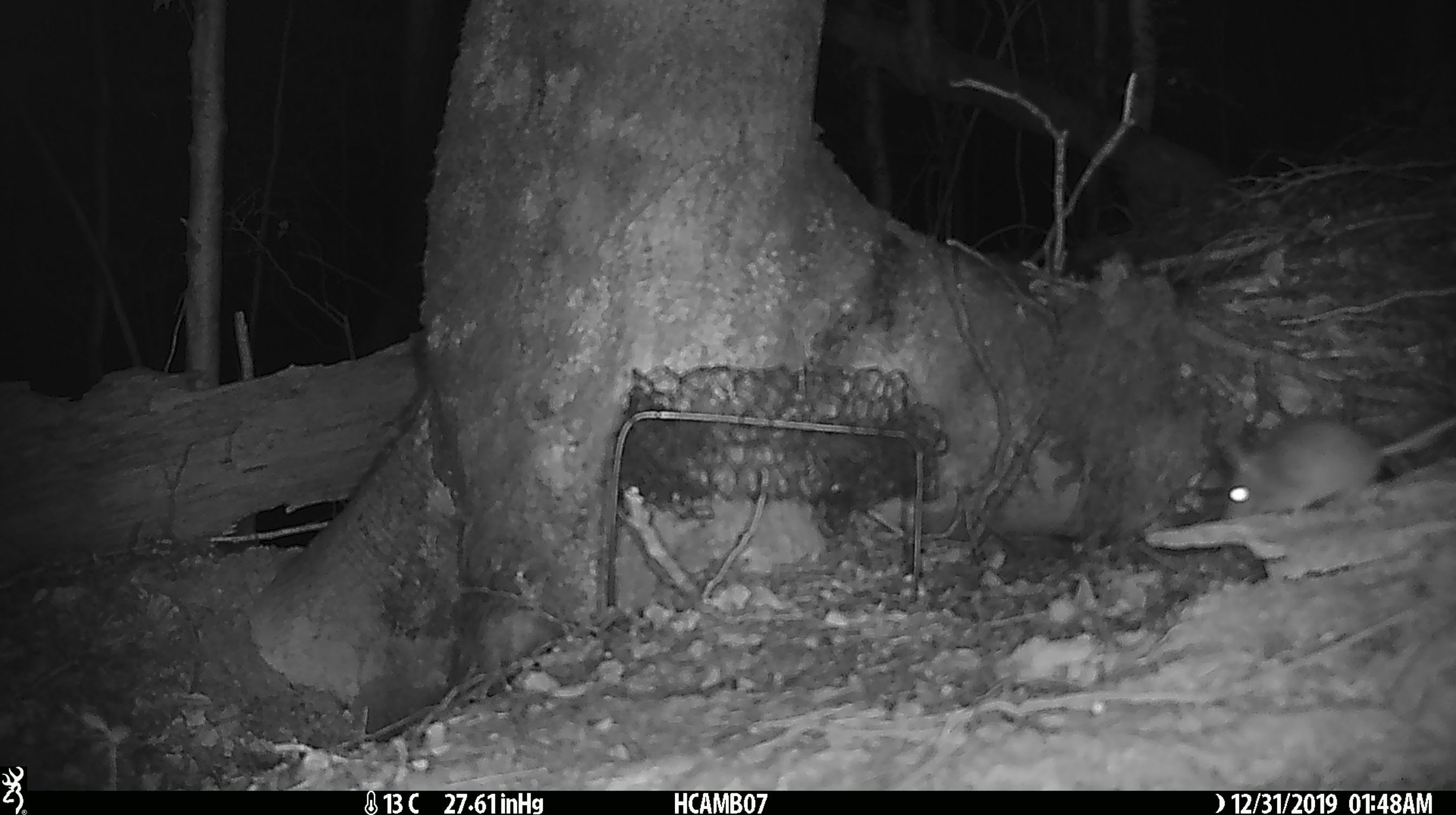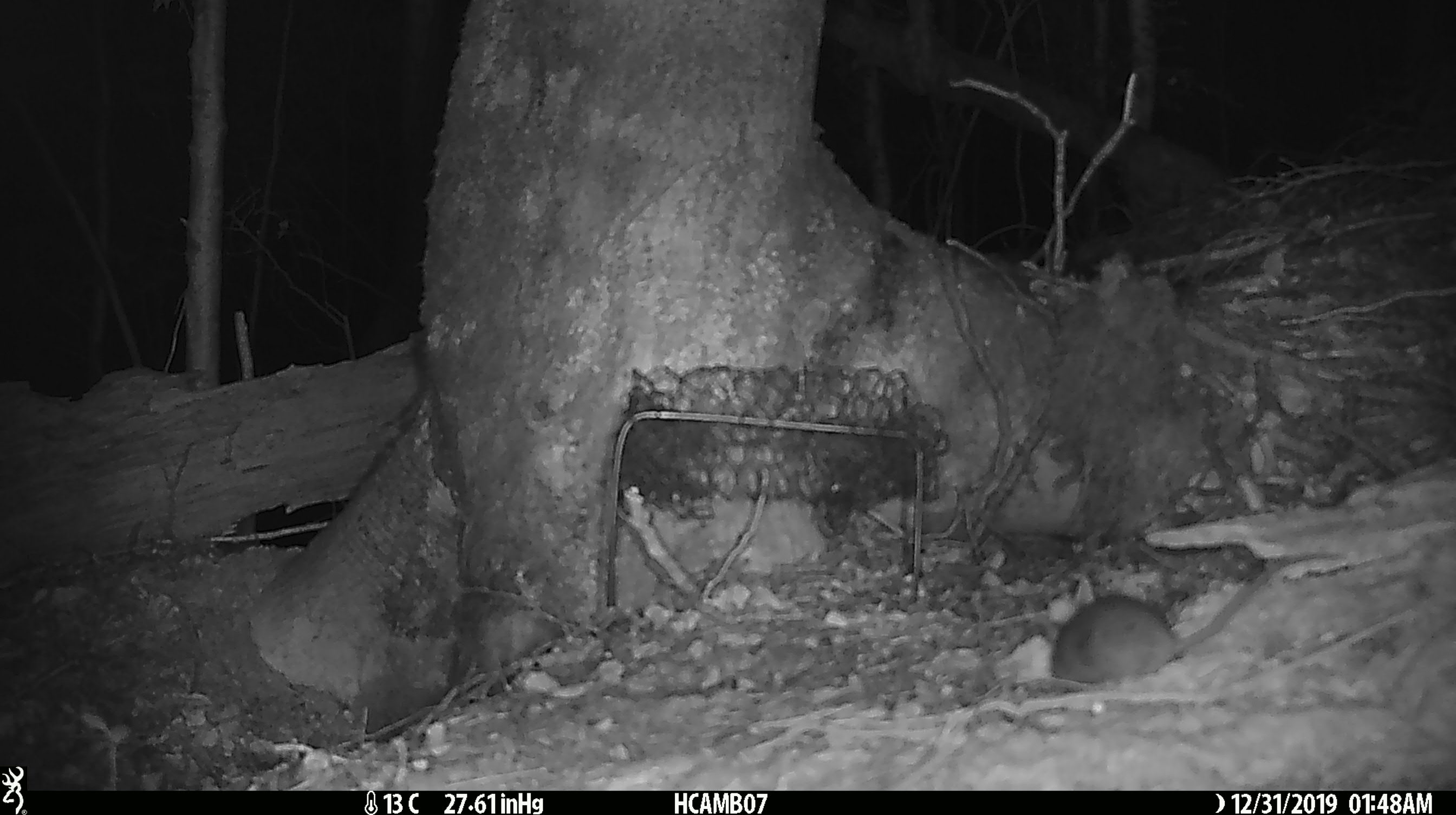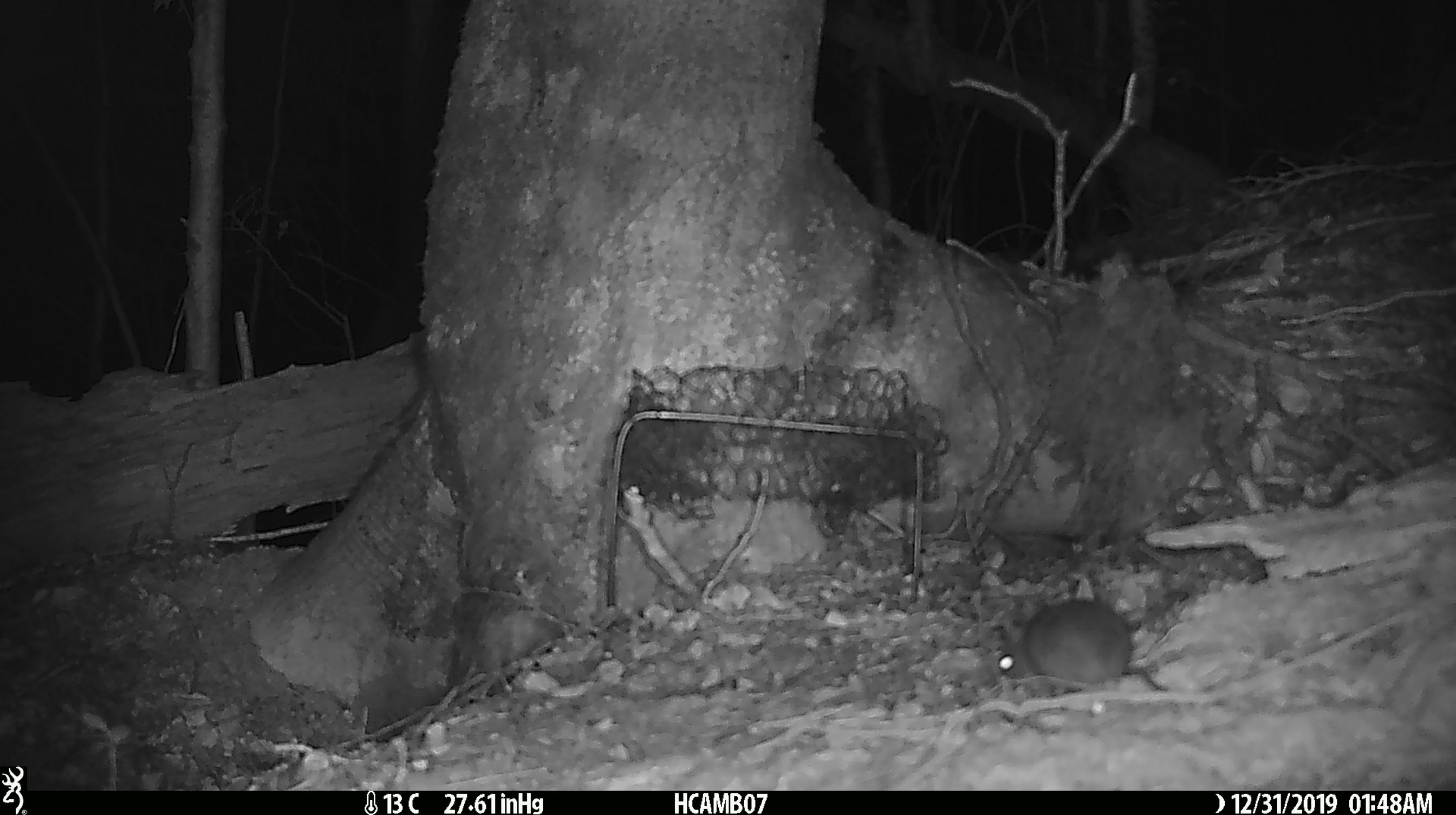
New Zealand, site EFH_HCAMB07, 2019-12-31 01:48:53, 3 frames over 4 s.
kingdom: Animalia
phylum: Chordata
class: Mammalia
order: Rodentia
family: Muridae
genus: Mus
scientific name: Mus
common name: mouse